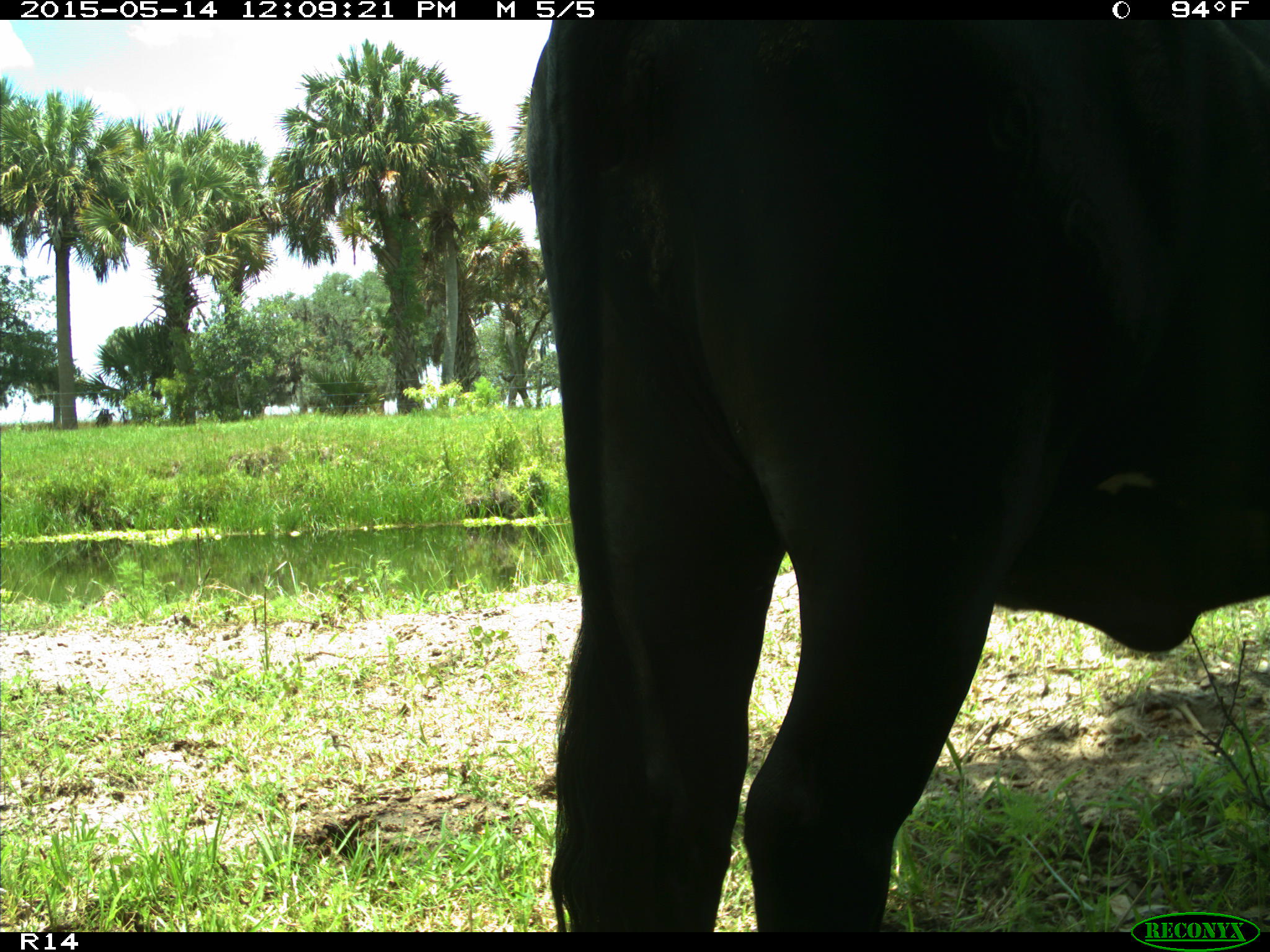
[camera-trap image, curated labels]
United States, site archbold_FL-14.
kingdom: Animalia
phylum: Chordata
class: Mammalia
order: Artiodactyla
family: Bovidae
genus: Bos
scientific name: Bos taurus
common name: domestic cow